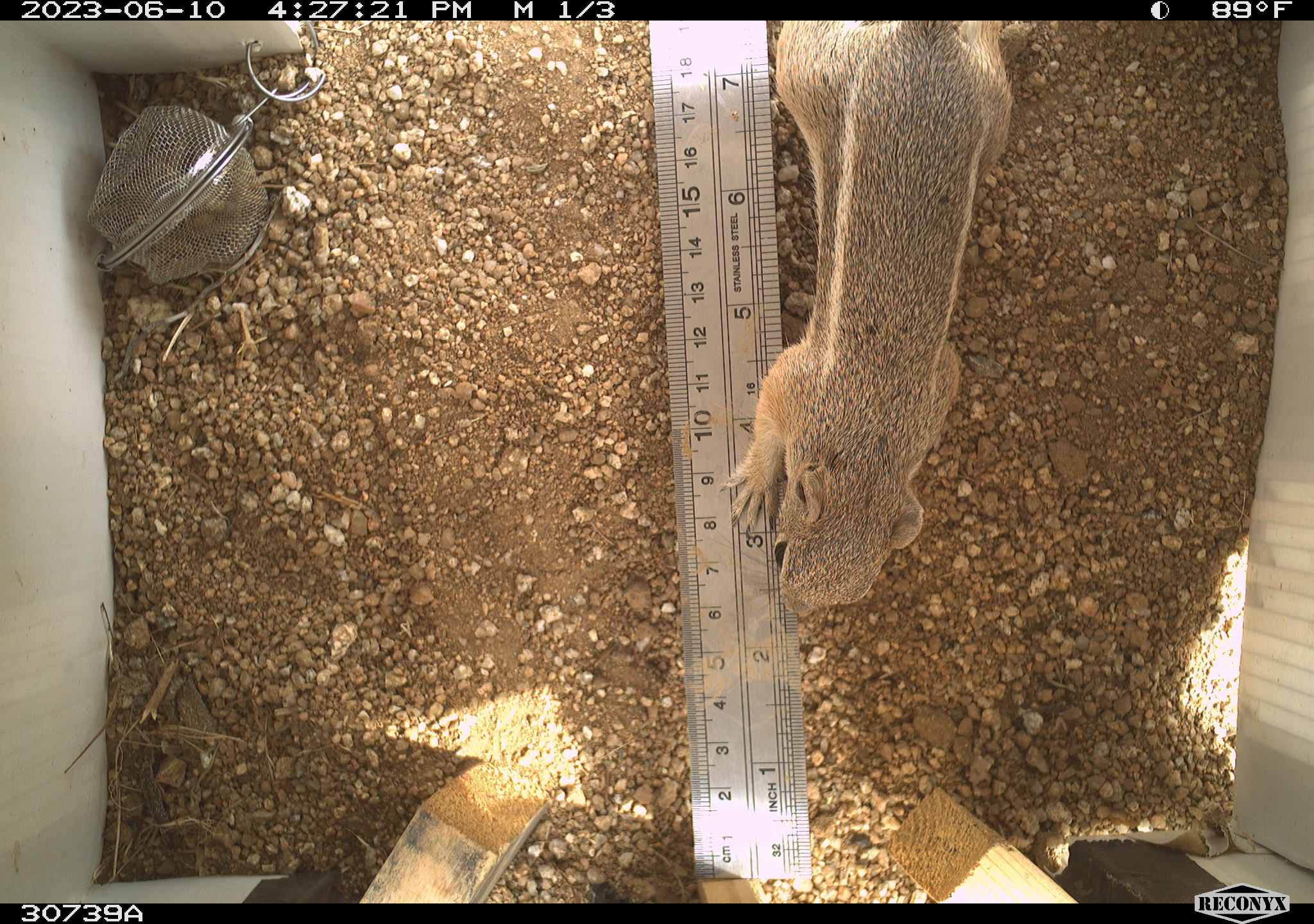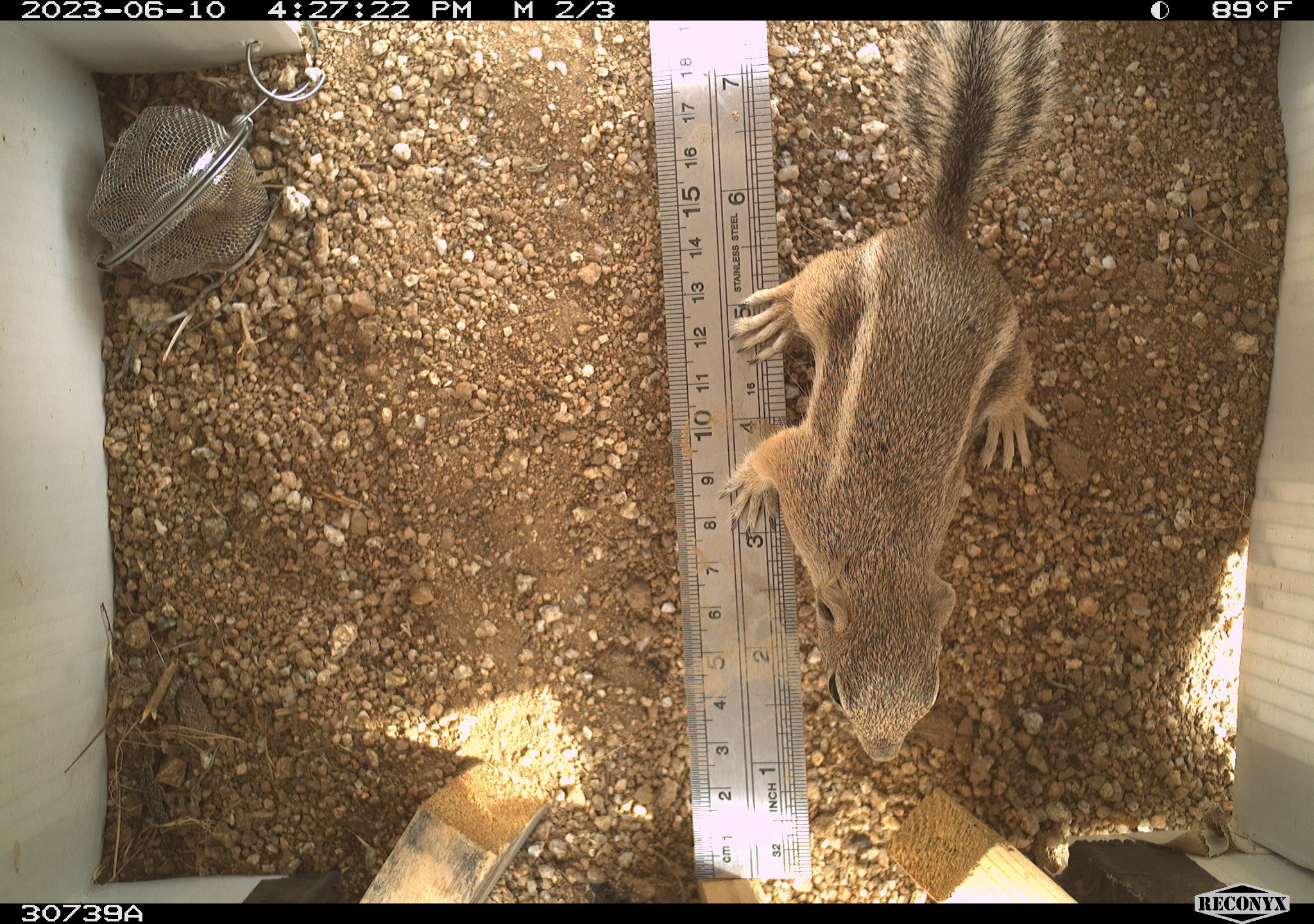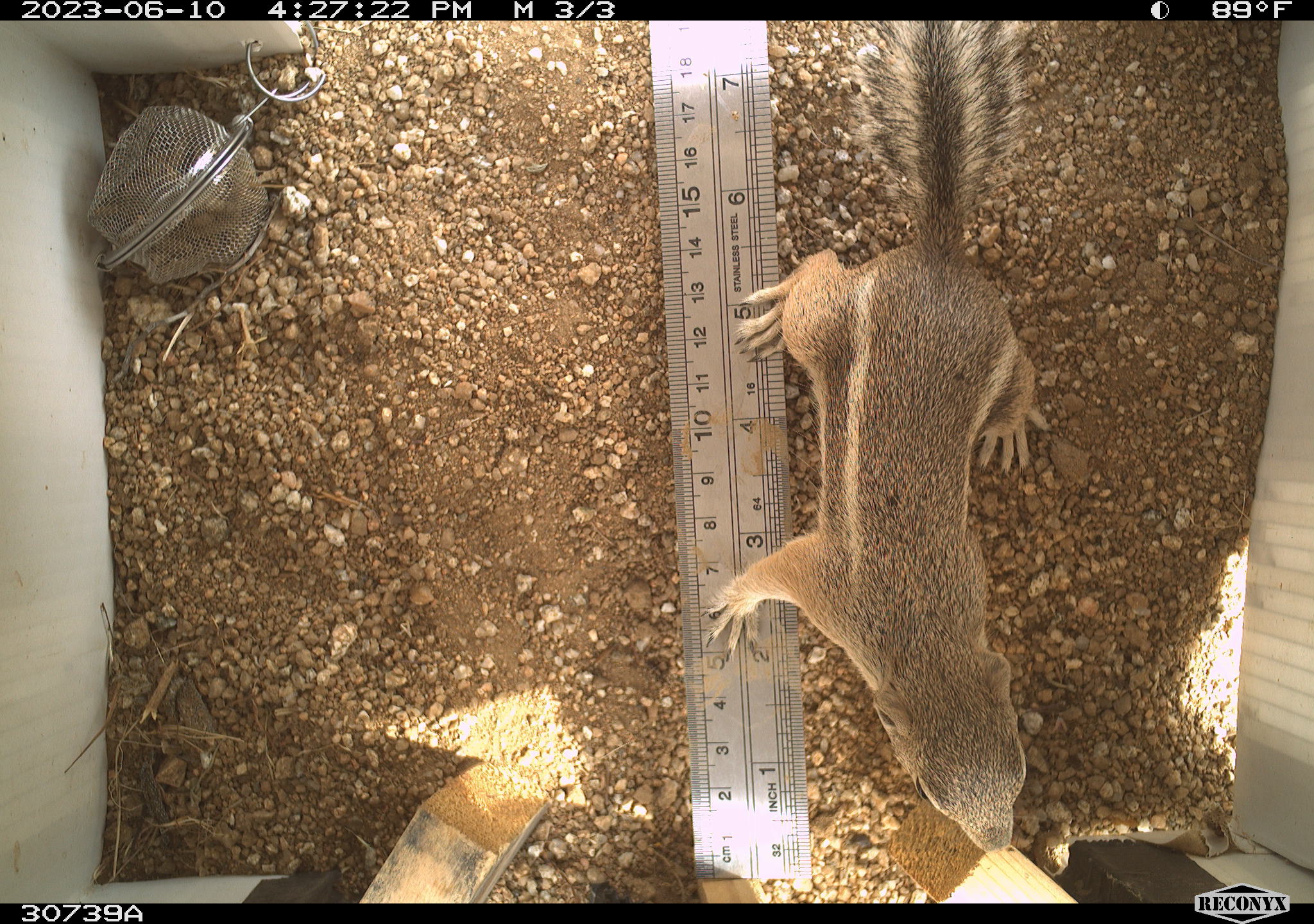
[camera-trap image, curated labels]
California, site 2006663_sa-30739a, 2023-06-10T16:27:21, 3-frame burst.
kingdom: Animalia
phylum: Chordata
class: Mammalia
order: Rodentia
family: Sciuridae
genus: Ammospermophilus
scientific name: Ammospermophilus leucurus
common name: white-tailed antelope squirrel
White-tailed antelope squirrel (Ammospermophilus leucurus).